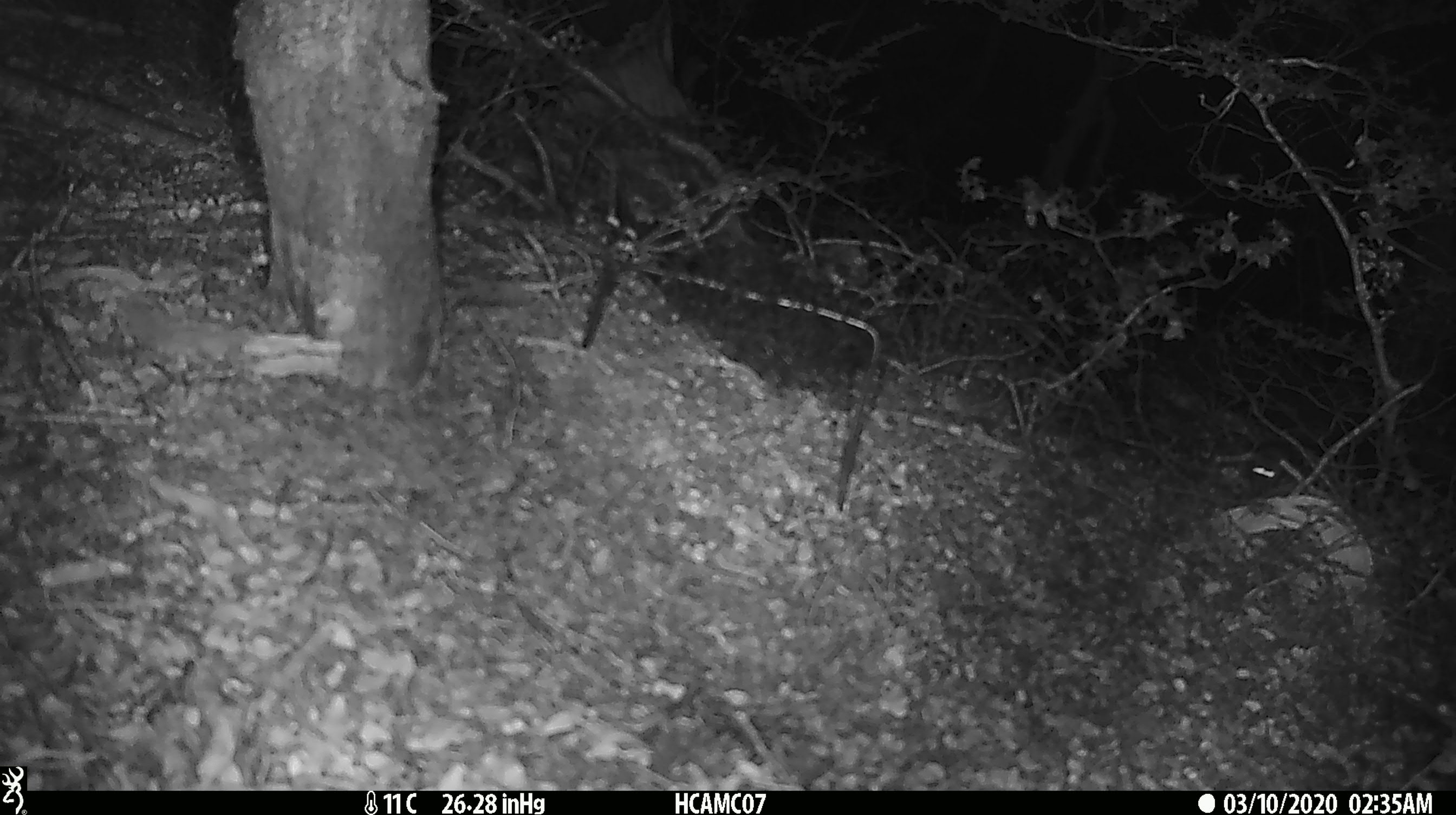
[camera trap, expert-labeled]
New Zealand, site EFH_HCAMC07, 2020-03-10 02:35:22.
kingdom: Animalia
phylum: Chordata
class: Mammalia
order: Rodentia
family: Muridae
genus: Mus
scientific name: Mus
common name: mouse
Mouse (Mus).